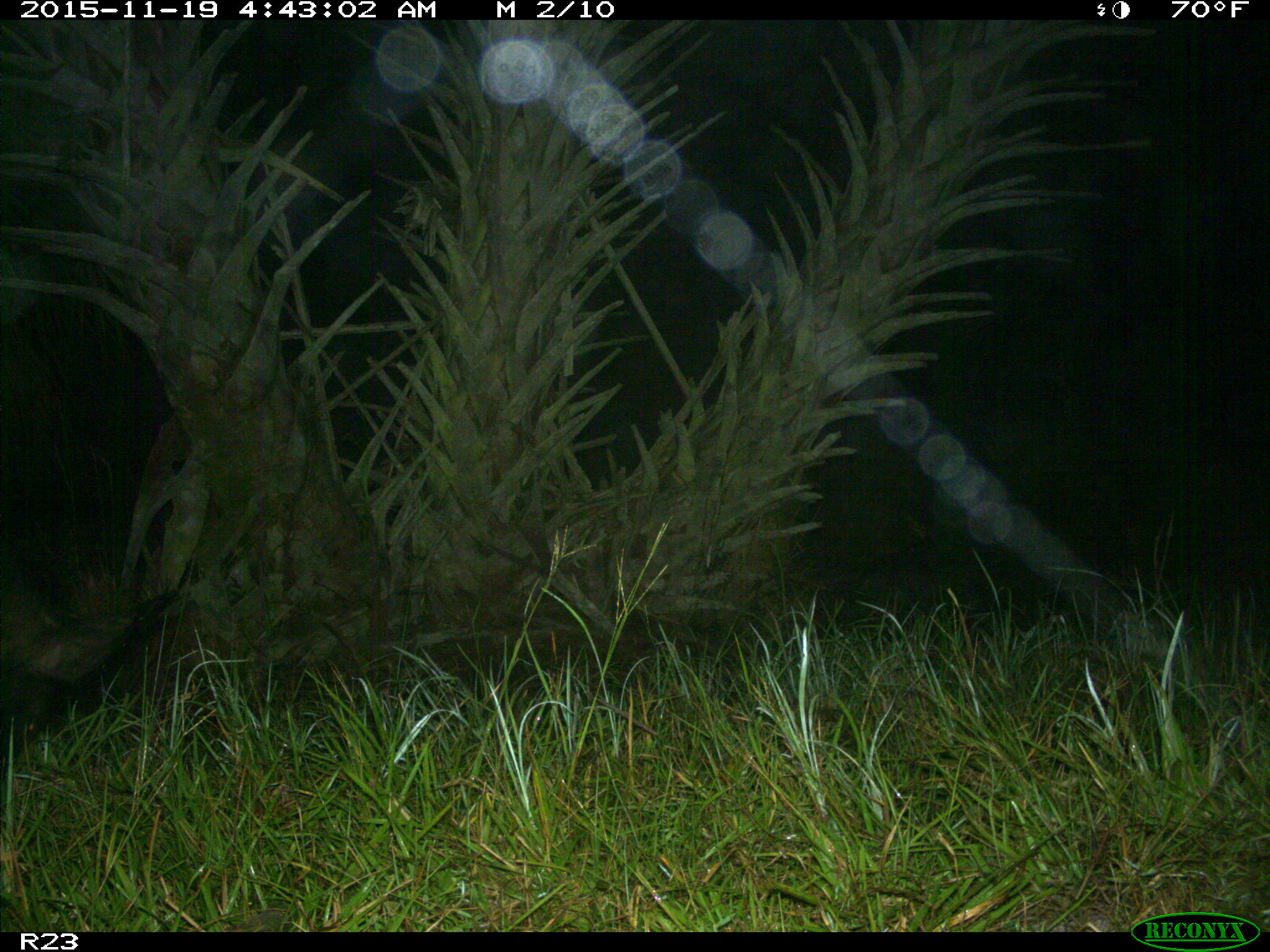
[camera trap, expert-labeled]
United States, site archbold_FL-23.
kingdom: Animalia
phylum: Chordata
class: Mammalia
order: Artiodactyla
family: Suidae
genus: Sus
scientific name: Sus scrofa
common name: wild boar